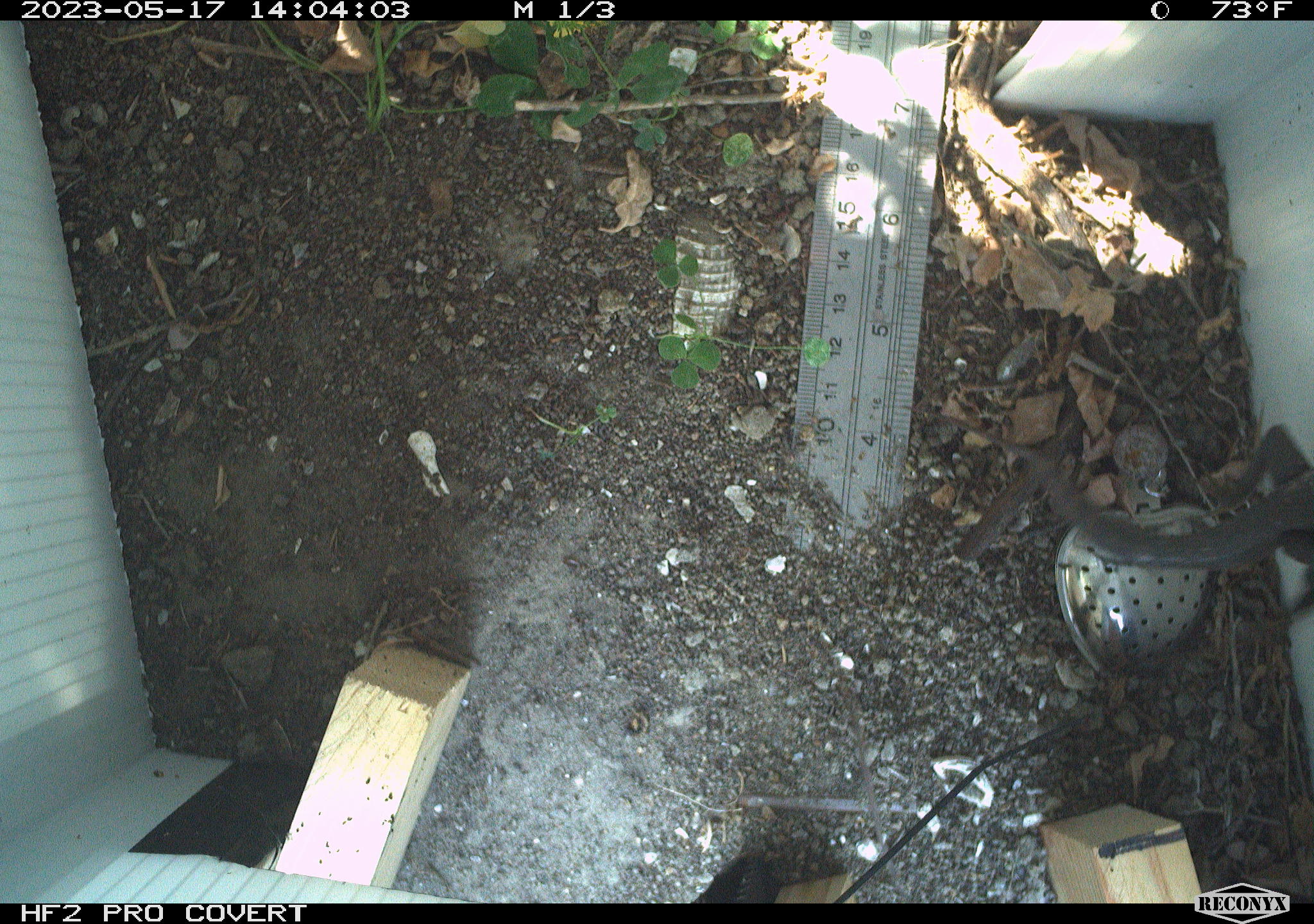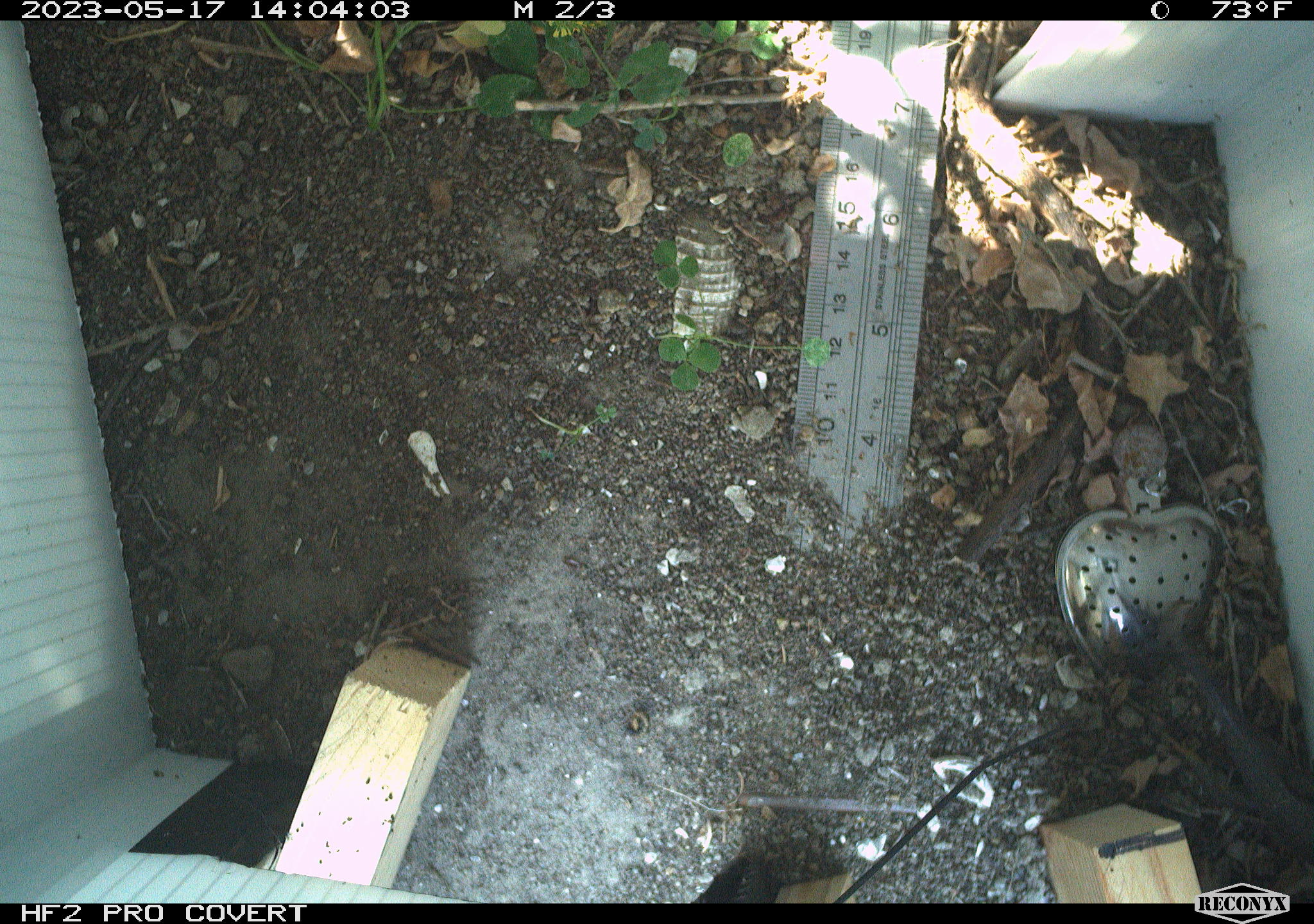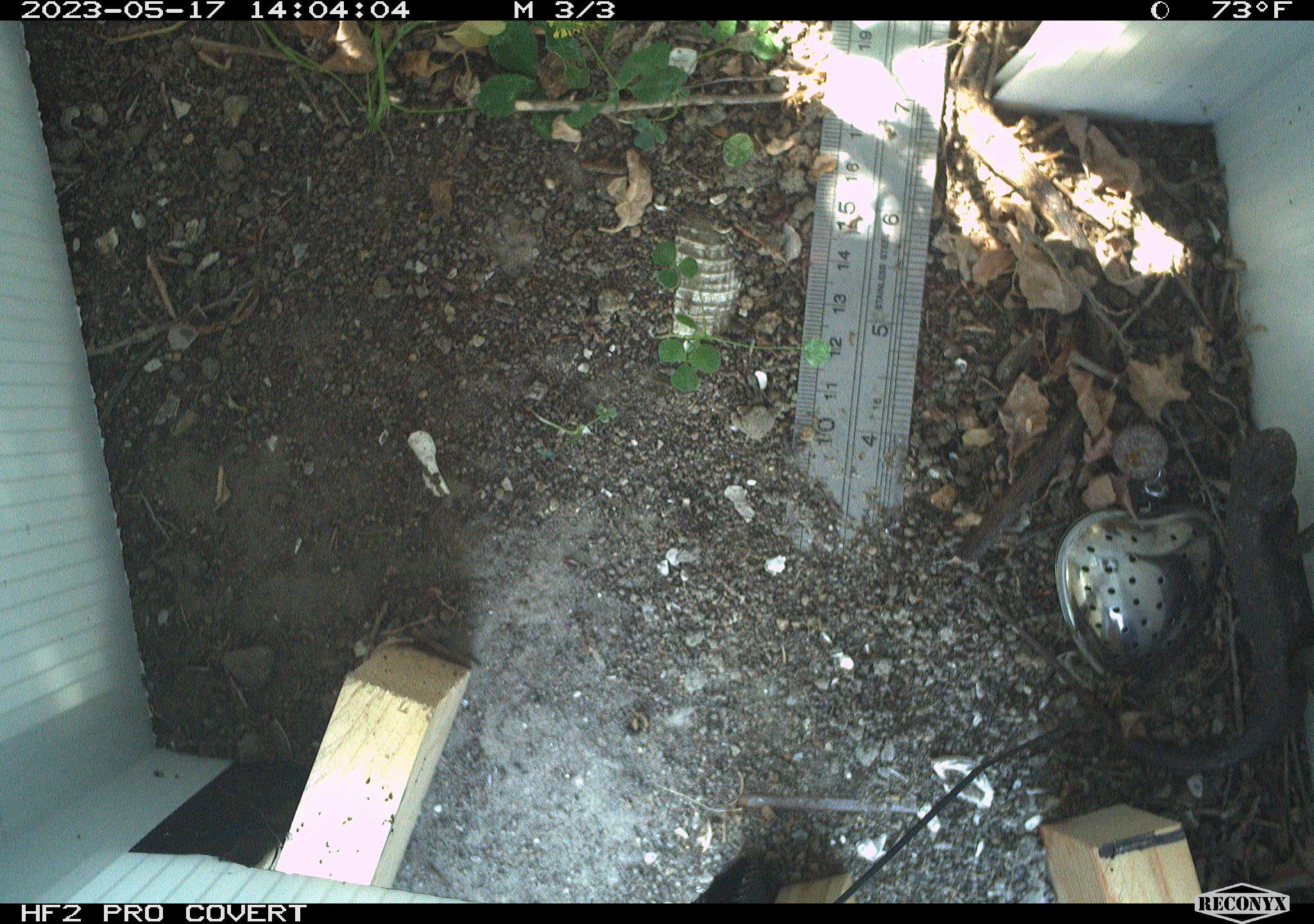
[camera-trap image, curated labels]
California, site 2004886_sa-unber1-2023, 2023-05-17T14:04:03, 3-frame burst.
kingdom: Animalia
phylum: Chordata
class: Reptilia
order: Squamata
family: Phrynosomatidae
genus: Sceloporus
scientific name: Sceloporus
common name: spiny lizards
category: sceloporus species